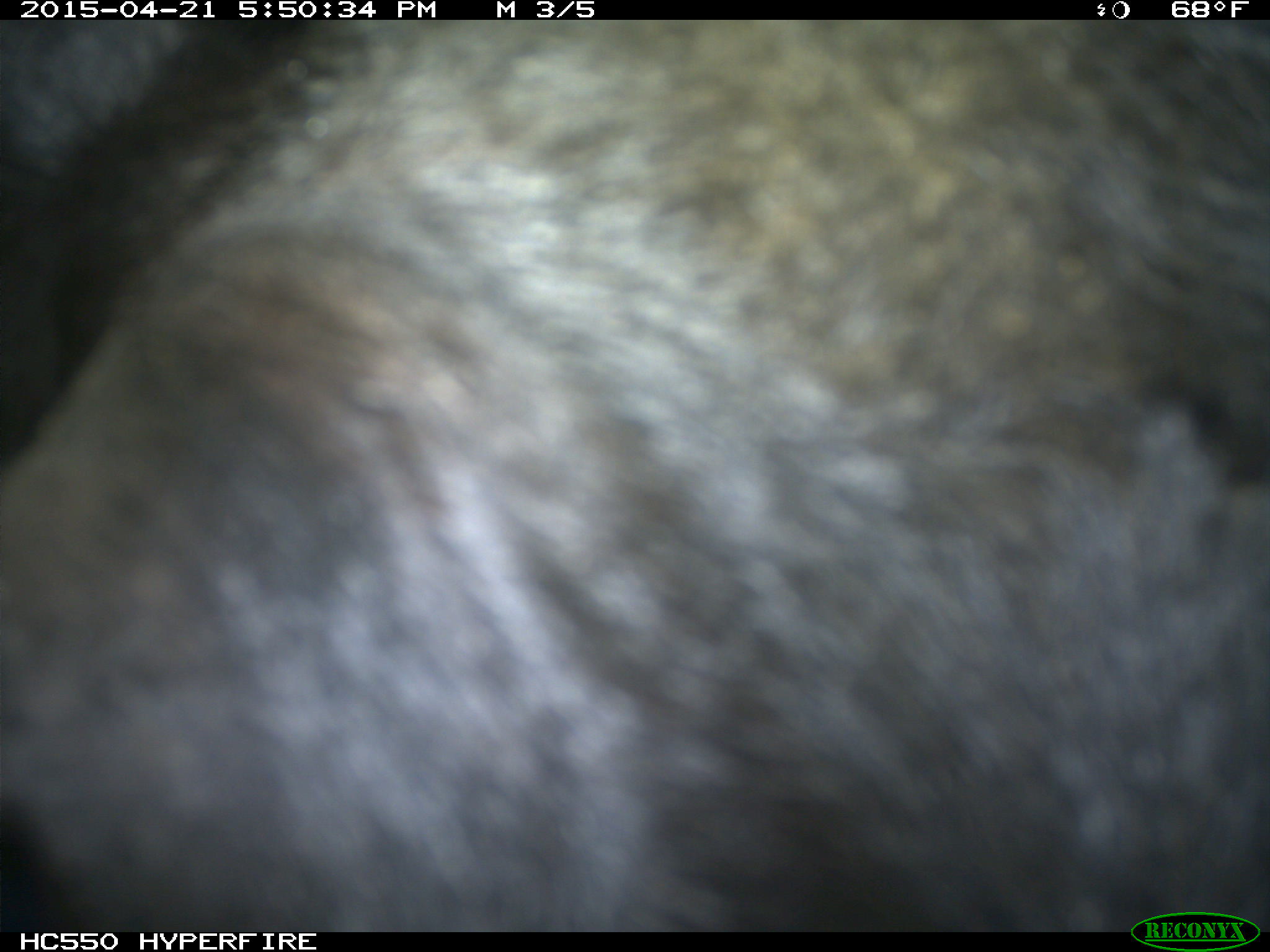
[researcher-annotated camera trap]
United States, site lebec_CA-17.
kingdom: Animalia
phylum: Chordata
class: Mammalia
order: Artiodactyla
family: Bovidae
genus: Bos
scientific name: Bos taurus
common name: domestic cow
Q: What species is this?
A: Bos taurus (domestic cow).